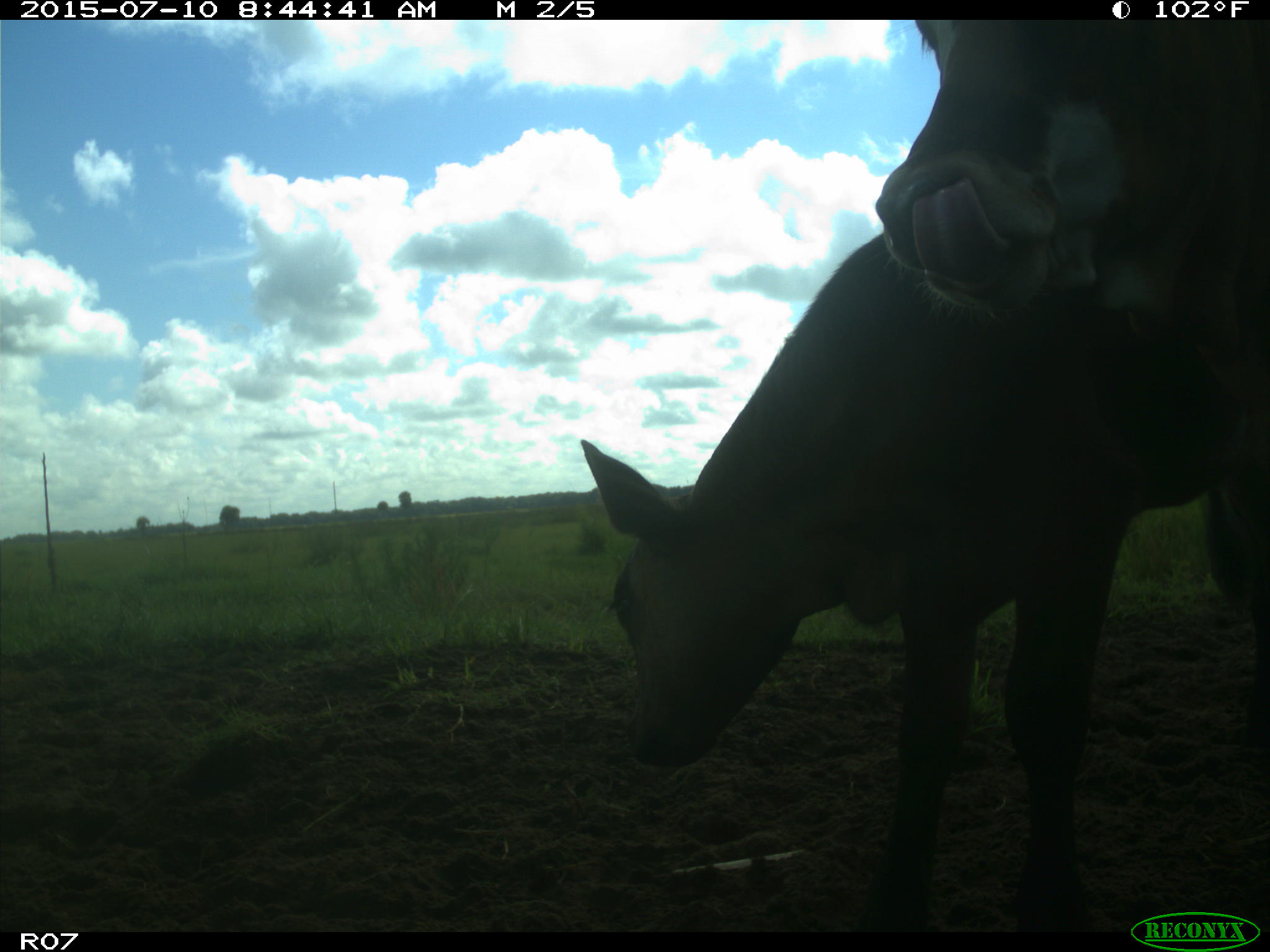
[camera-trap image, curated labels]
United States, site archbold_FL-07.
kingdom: Animalia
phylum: Chordata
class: Mammalia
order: Artiodactyla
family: Bovidae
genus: Bos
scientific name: Bos taurus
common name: domestic cow